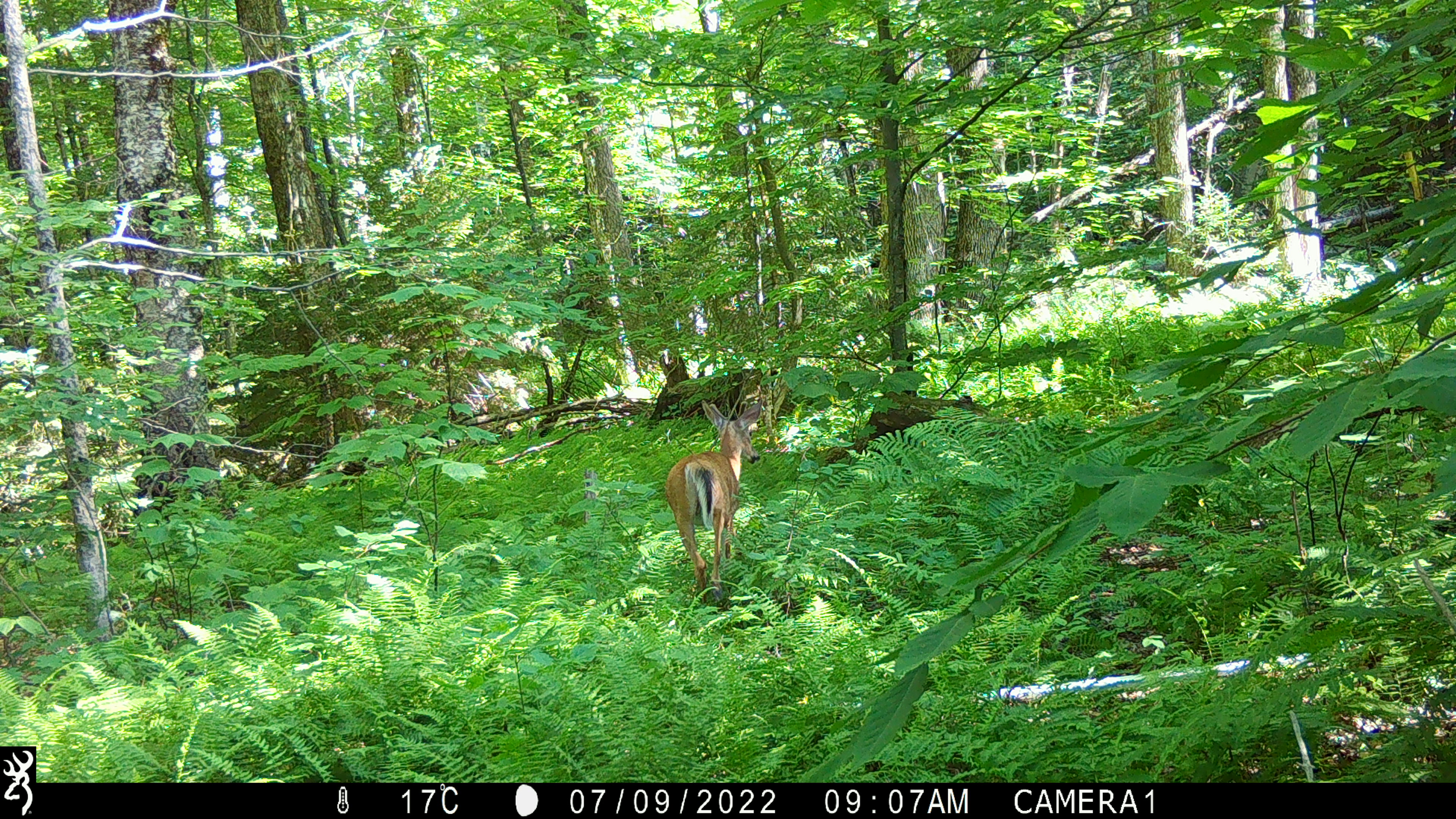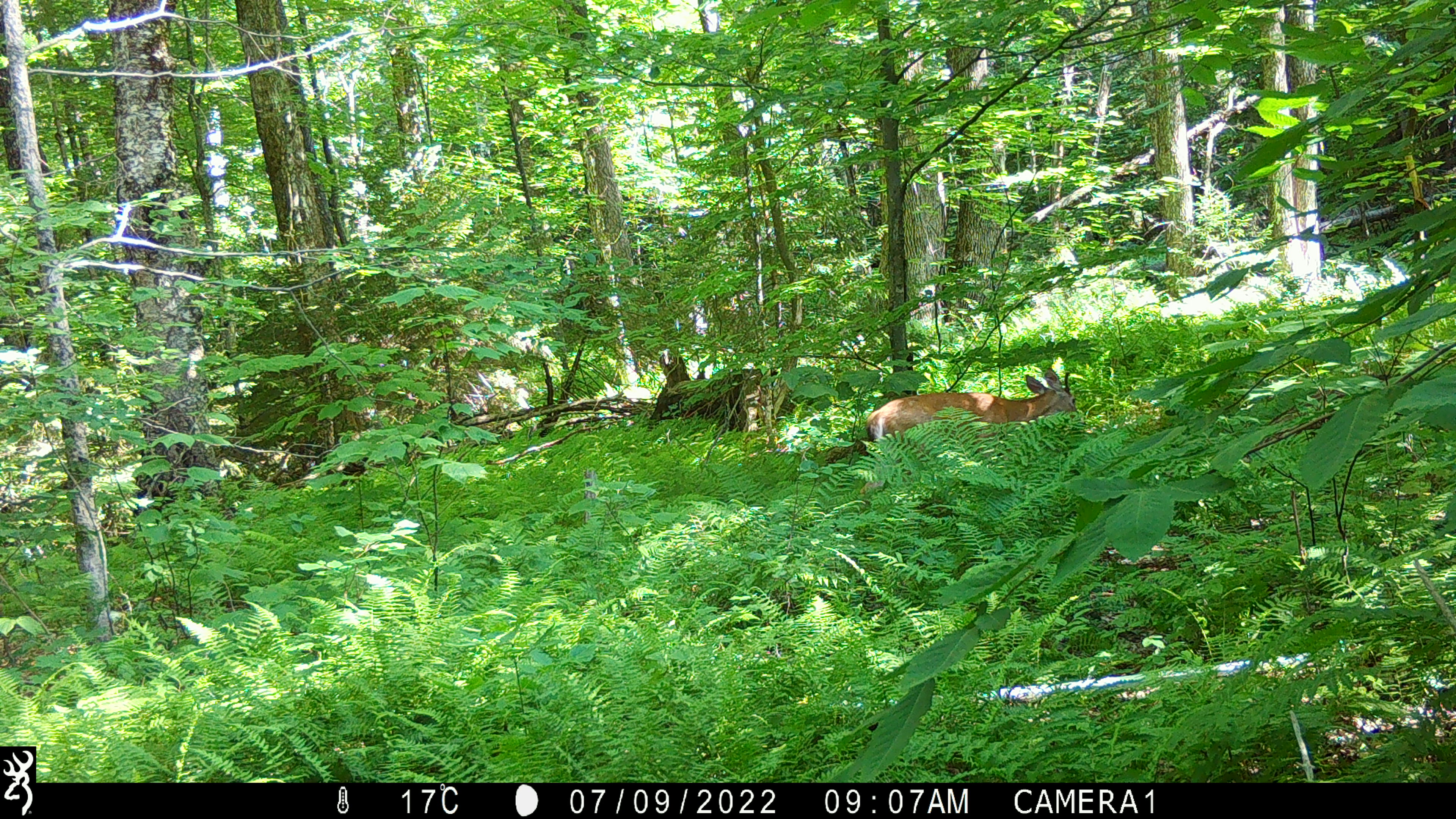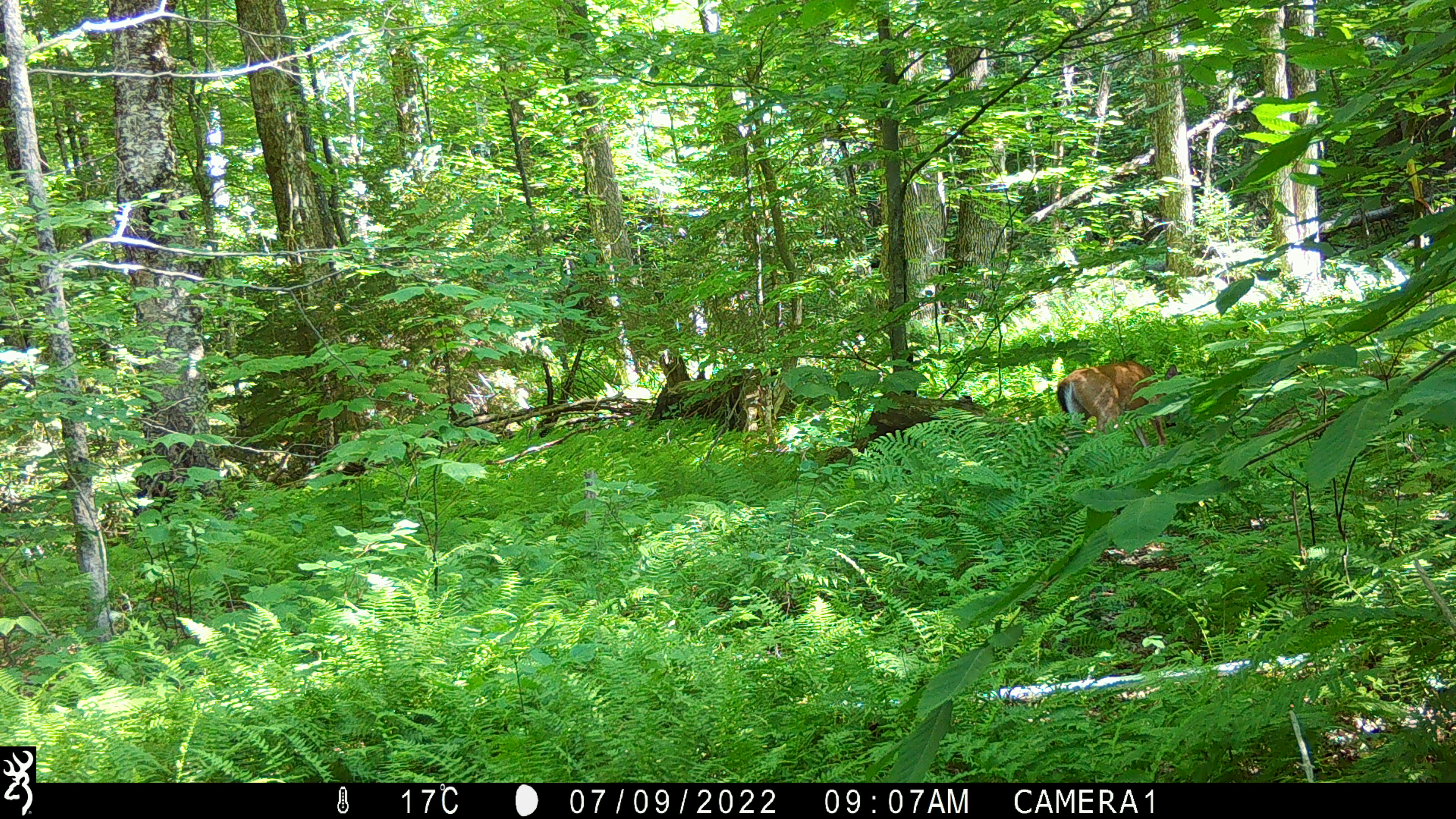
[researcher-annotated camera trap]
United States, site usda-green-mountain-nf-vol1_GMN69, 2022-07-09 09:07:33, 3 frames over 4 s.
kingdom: Animalia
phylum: Chordata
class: Mammalia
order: Artiodactyla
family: Cervidae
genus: Odocoileus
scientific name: Odocoileus virginianus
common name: white-tailed deer